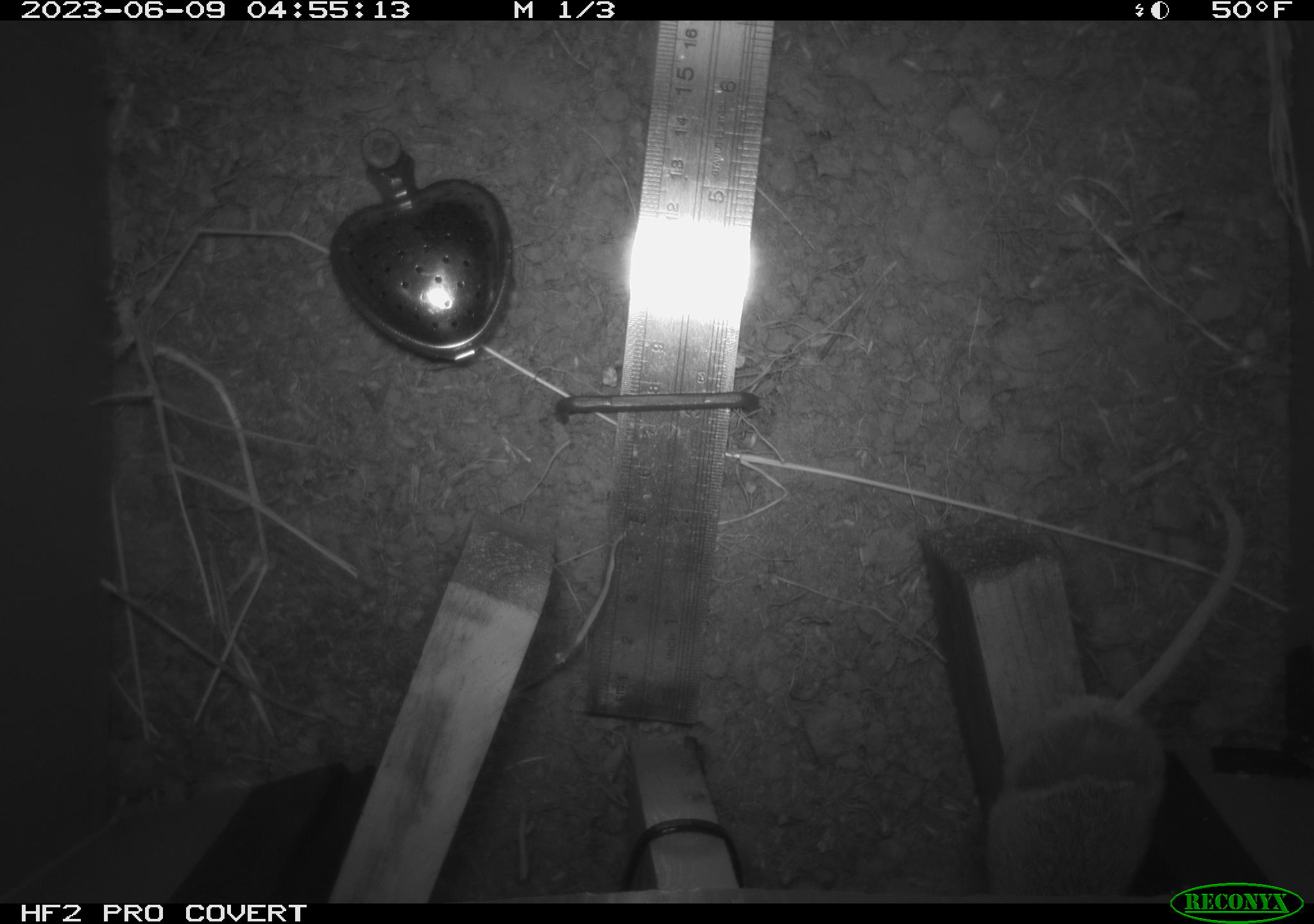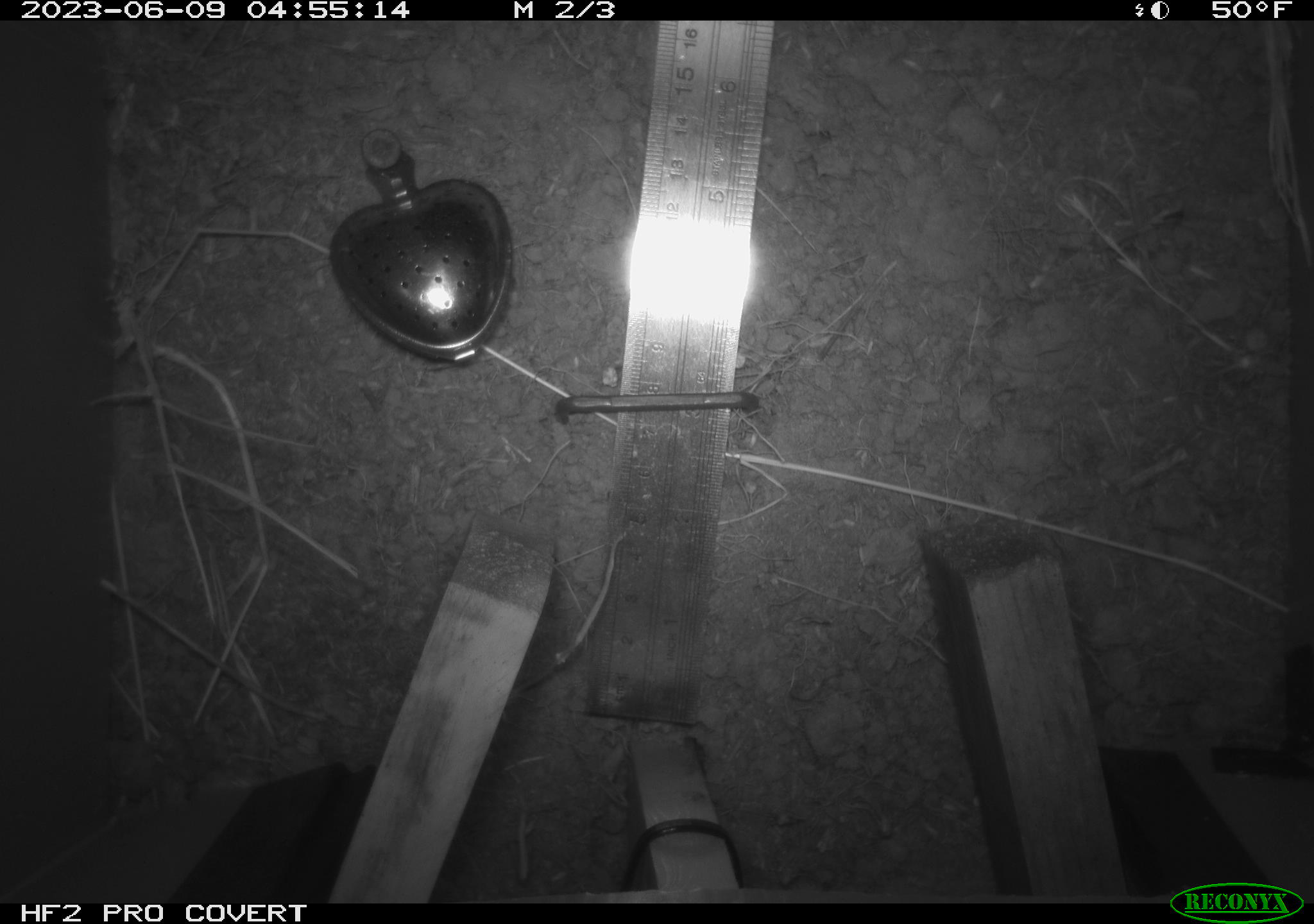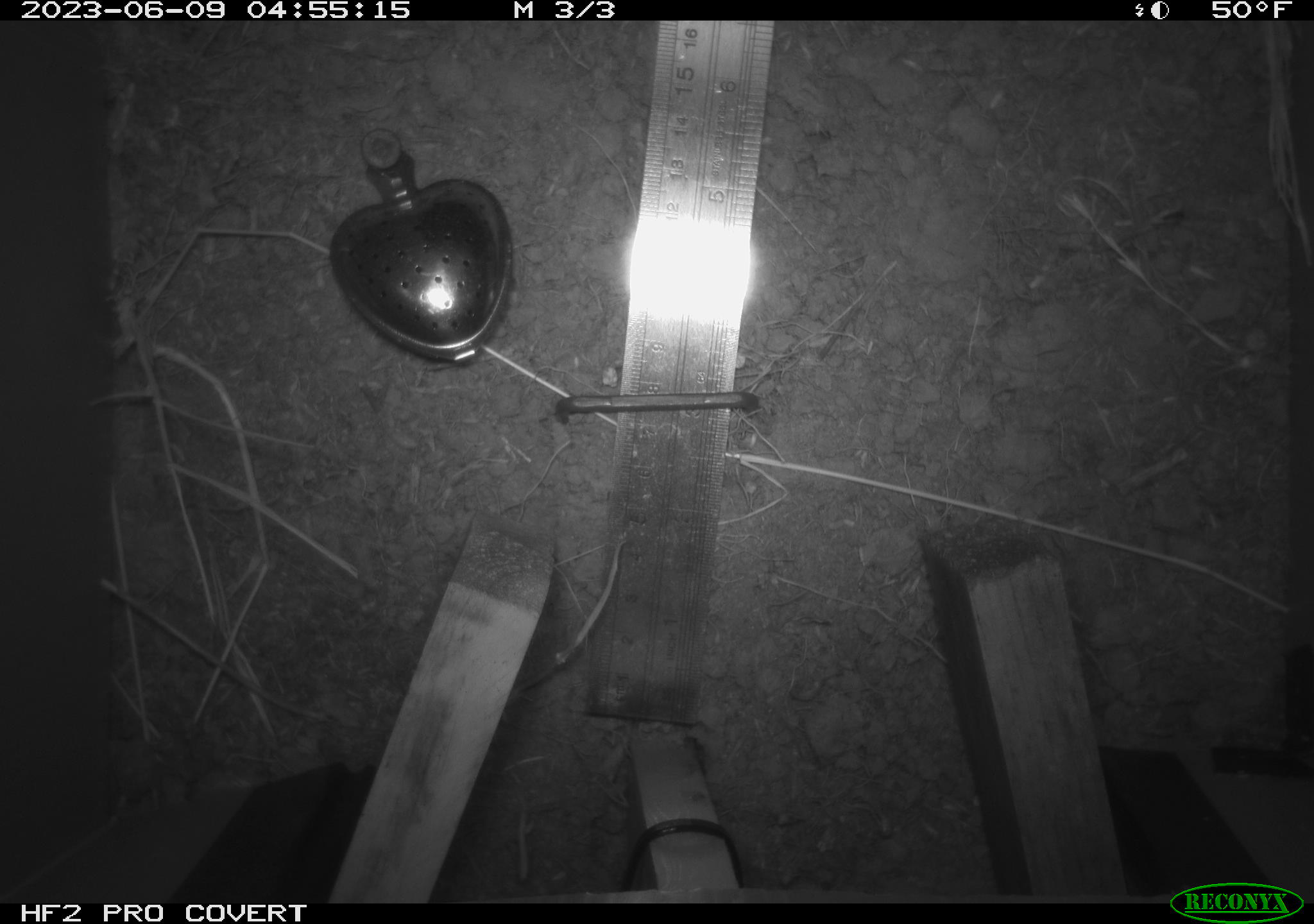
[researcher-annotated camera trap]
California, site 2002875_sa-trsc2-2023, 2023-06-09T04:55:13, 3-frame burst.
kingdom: Animalia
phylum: Chordata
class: Mammalia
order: Rodentia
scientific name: Rodentia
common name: mouse species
Mouse species (Rodentia).